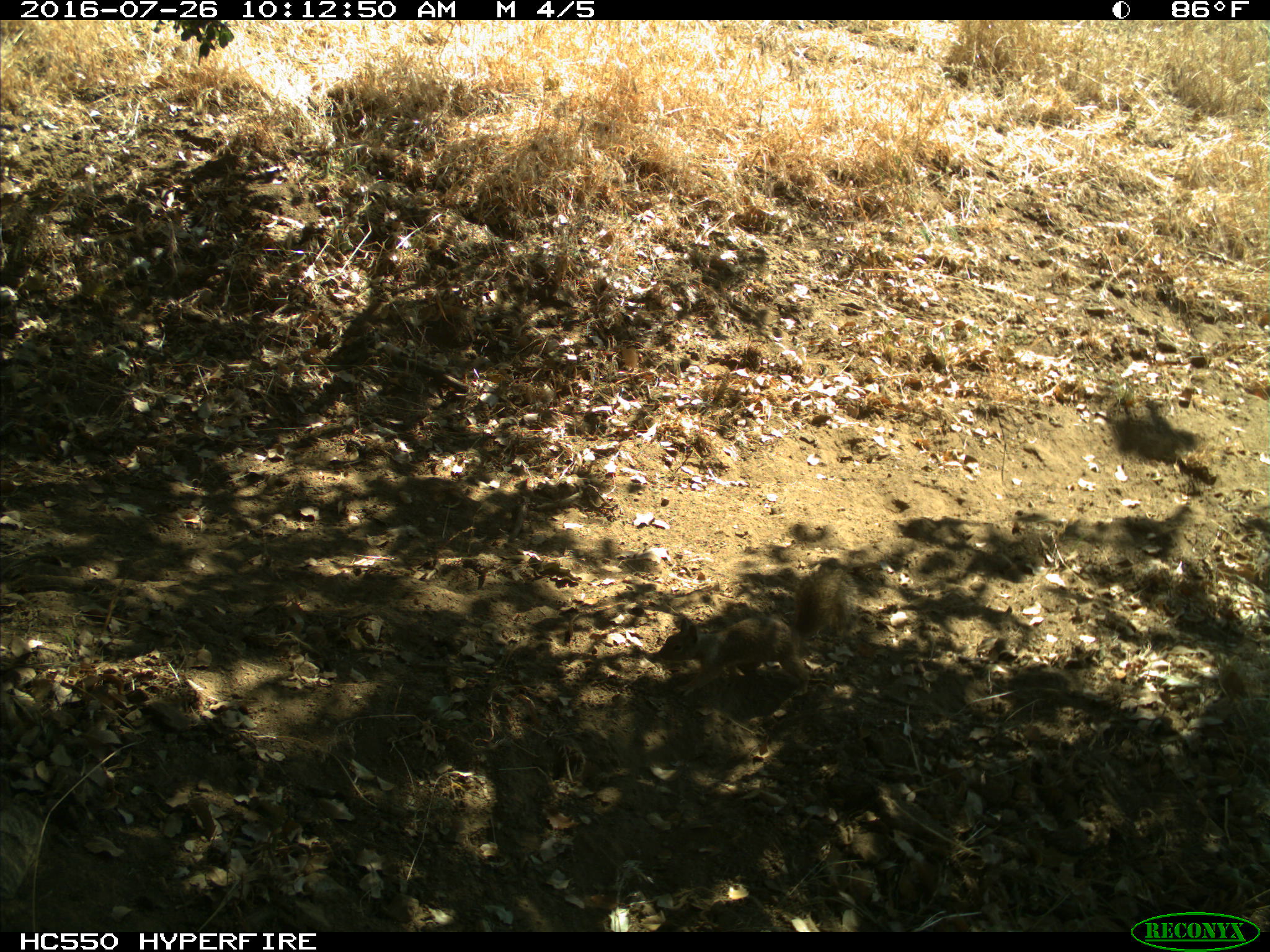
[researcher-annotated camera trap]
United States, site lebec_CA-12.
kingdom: Animalia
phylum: Chordata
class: Mammalia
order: Rodentia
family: Sciuridae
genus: Otospermophilus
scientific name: Otospermophilus beecheyi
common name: california ground squirrel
Otospermophilus beecheyi (california ground squirrel).